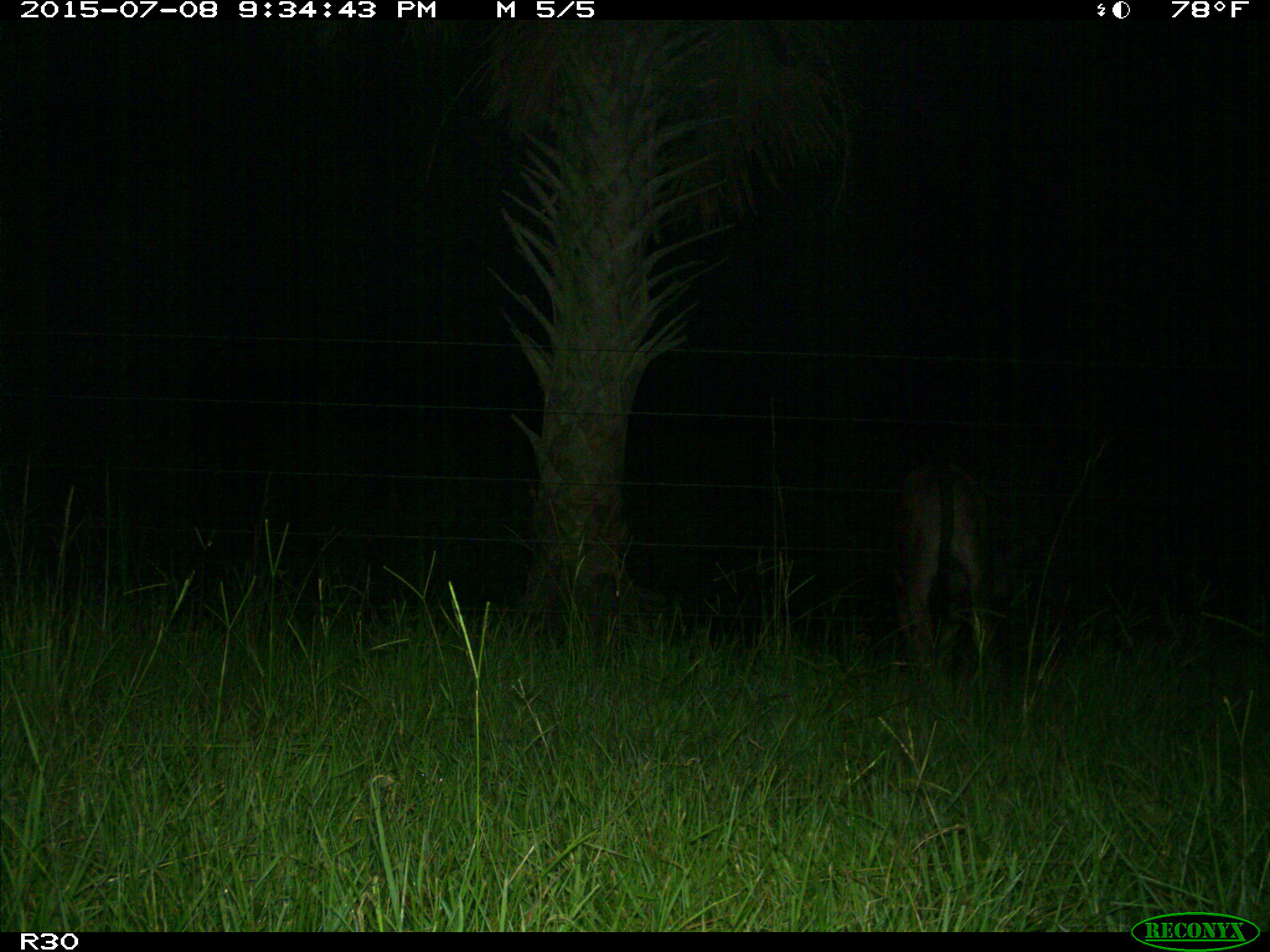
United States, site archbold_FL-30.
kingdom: Animalia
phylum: Chordata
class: Mammalia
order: Artiodactyla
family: Bovidae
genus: Bos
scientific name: Bos taurus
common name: domestic cow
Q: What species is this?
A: Bos taurus (domestic cow).